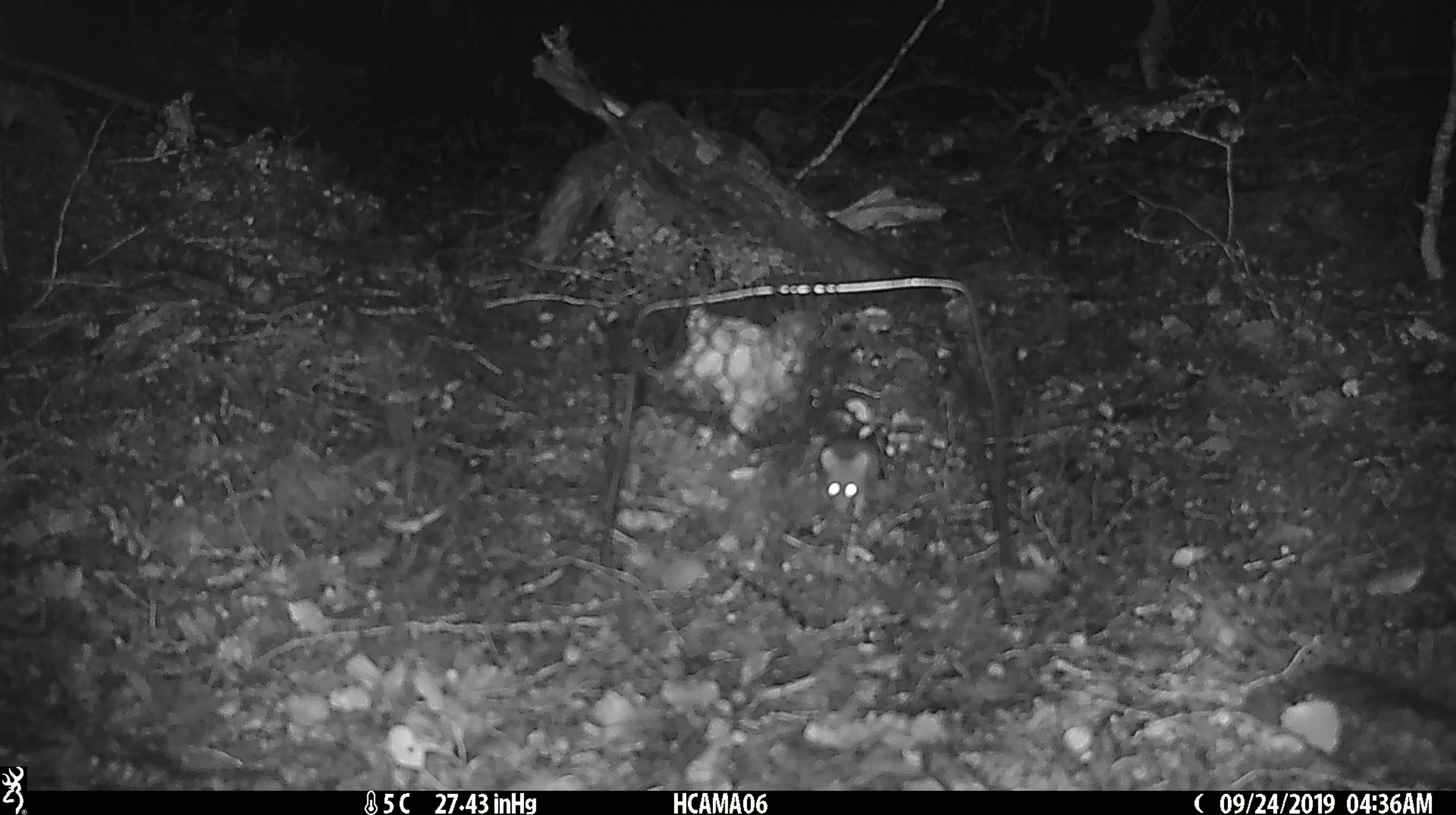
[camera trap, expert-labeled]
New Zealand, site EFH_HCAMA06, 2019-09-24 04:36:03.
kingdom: Animalia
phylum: Chordata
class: Mammalia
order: Rodentia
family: Muridae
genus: Mus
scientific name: Mus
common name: mouse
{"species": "mouse (Mus)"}